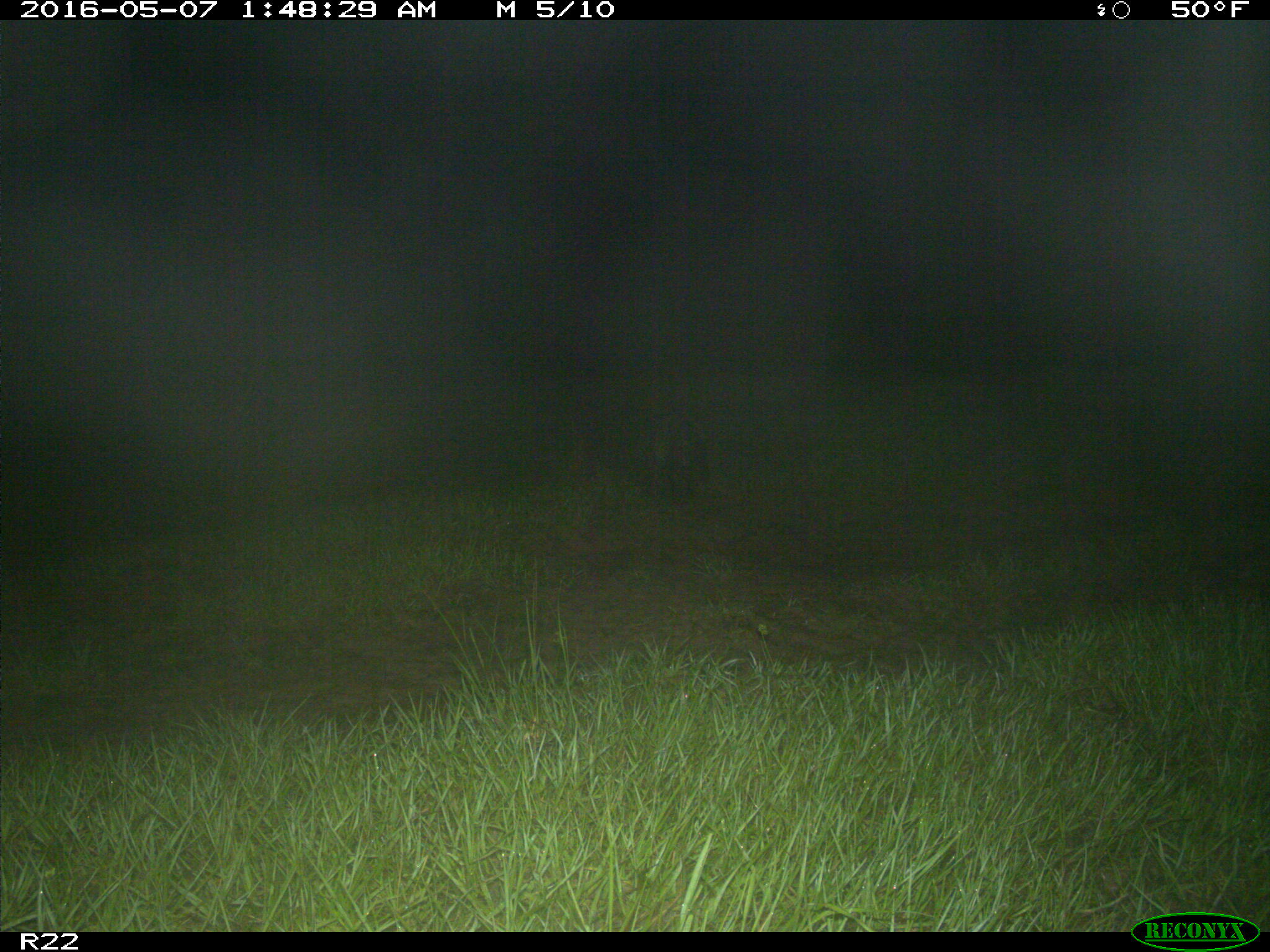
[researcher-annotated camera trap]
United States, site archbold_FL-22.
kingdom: Animalia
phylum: Chordata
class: Mammalia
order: Carnivora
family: Procyonidae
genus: Procyon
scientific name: Procyon lotor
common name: common raccoon